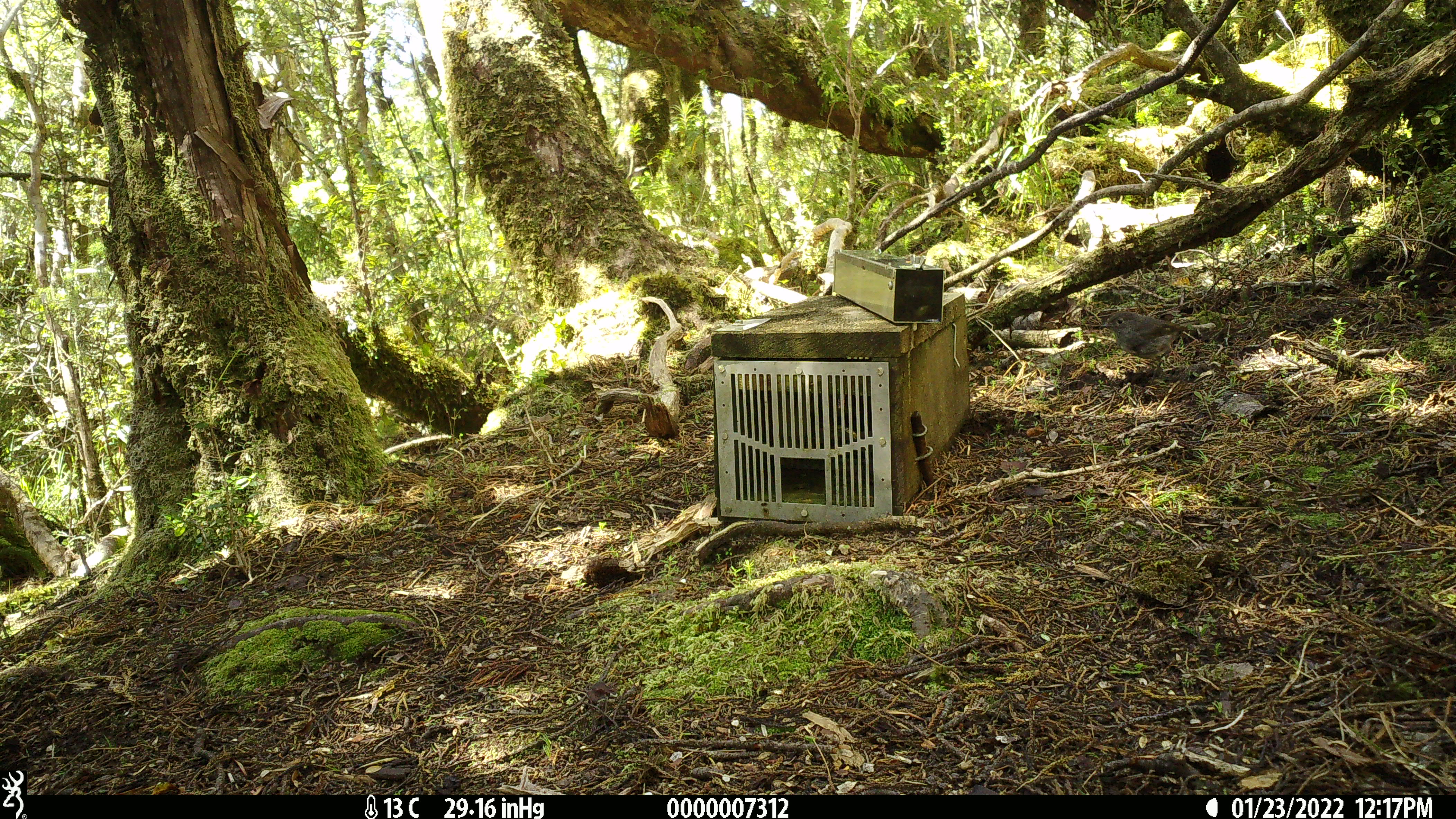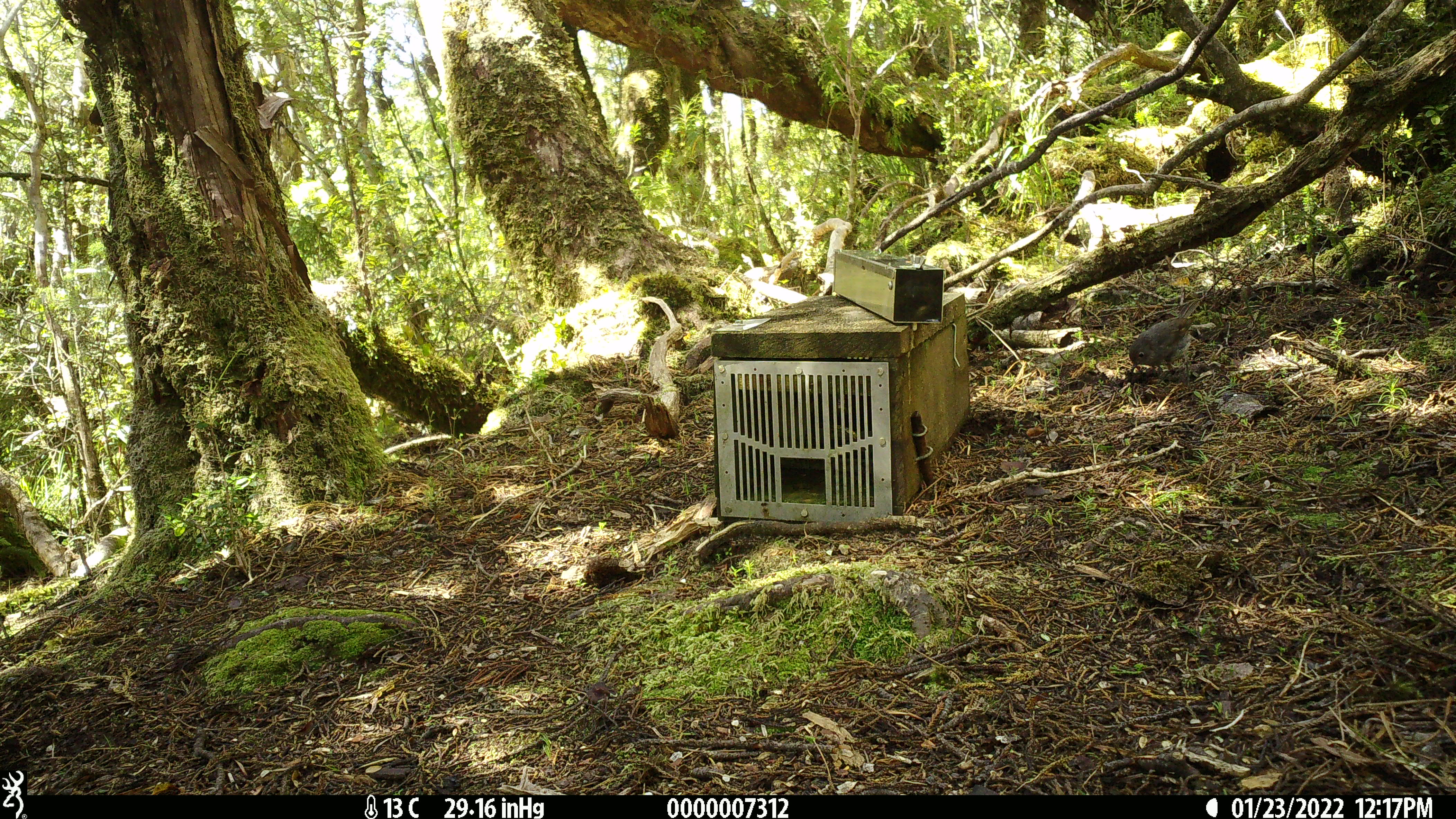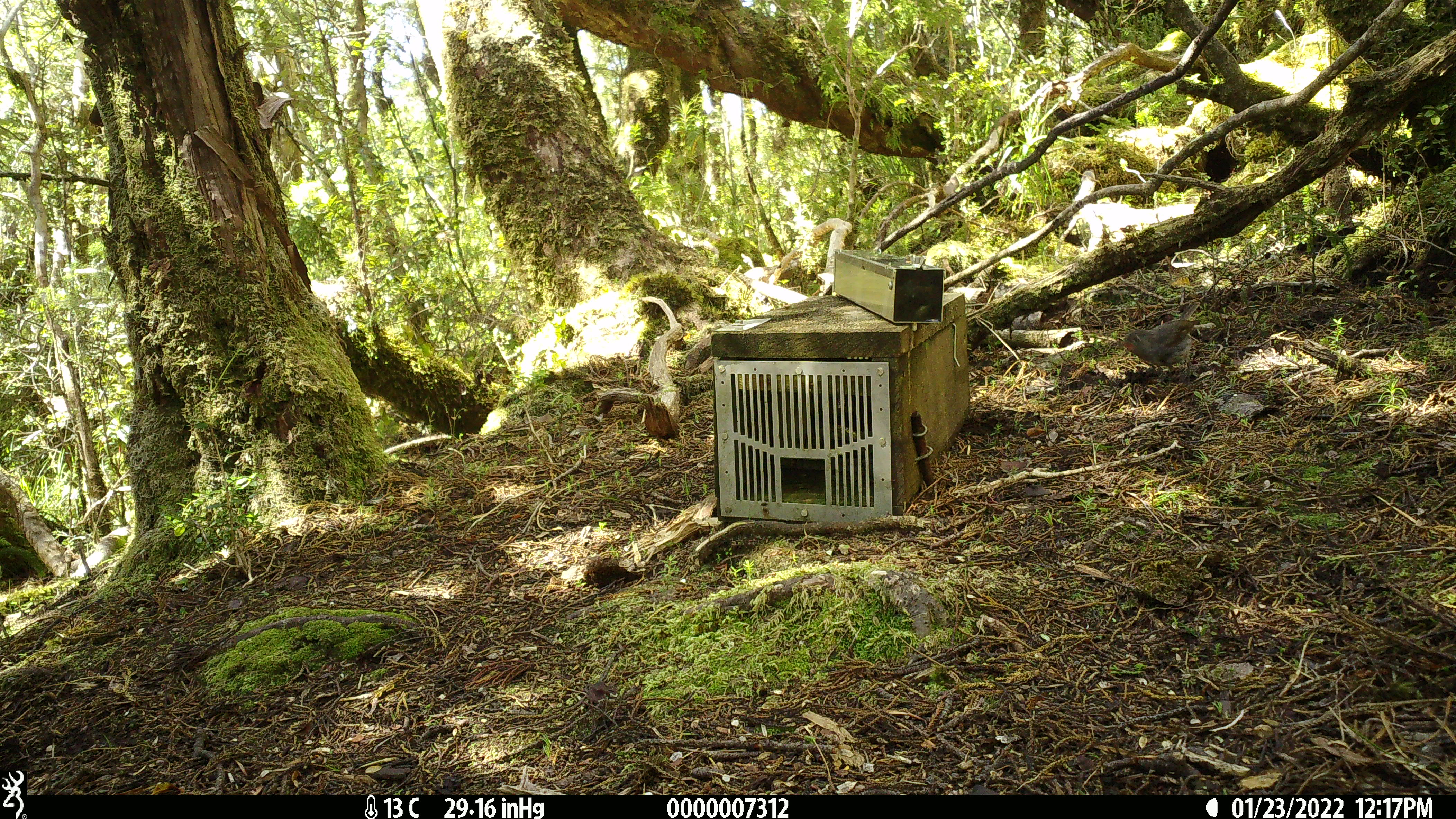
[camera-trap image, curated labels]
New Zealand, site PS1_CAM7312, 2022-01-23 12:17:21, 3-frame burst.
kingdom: Animalia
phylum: Chordata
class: Aves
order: Passeriformes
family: Petroicidae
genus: Petroica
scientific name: Petroica australis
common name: new zealand robin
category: robin